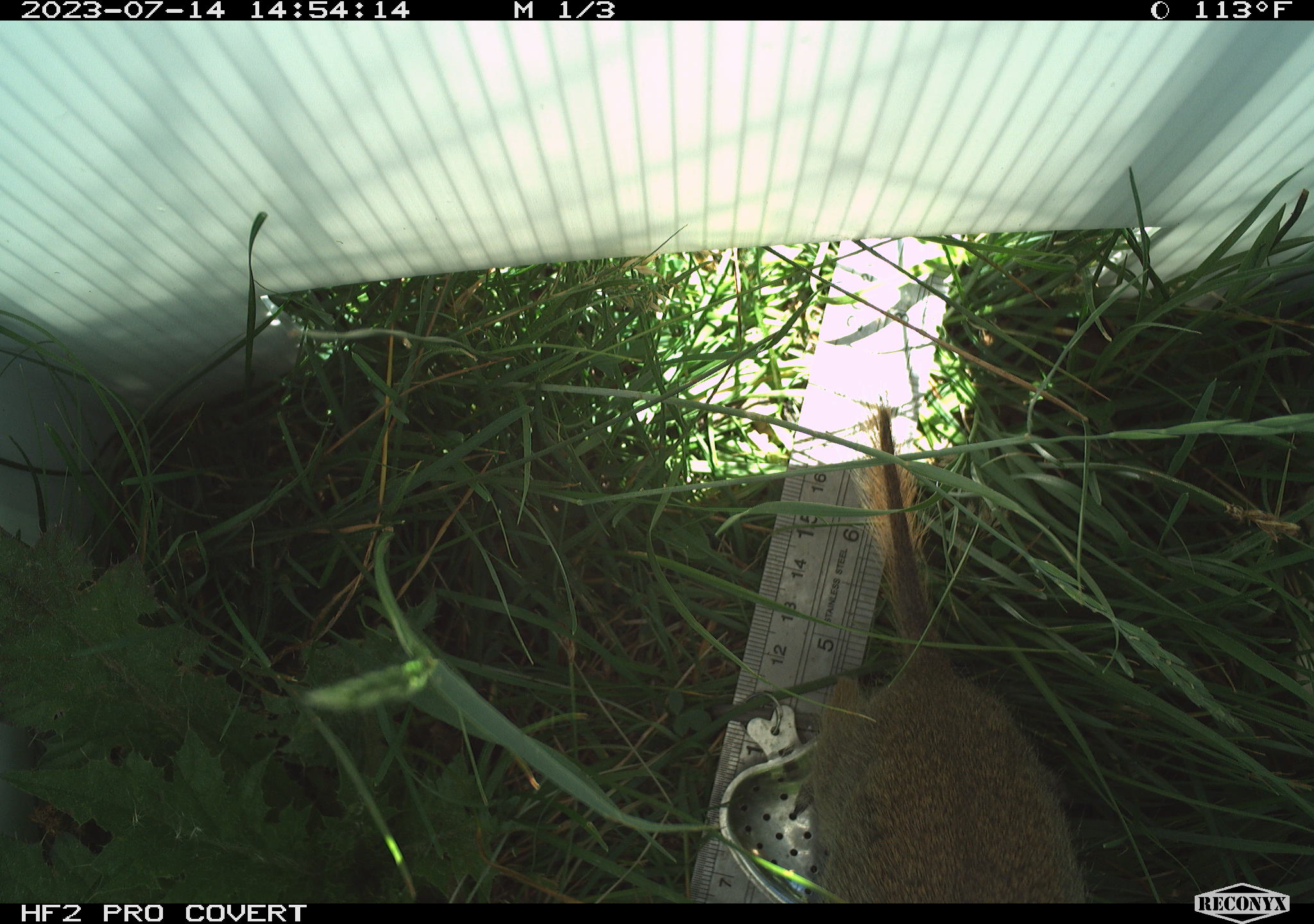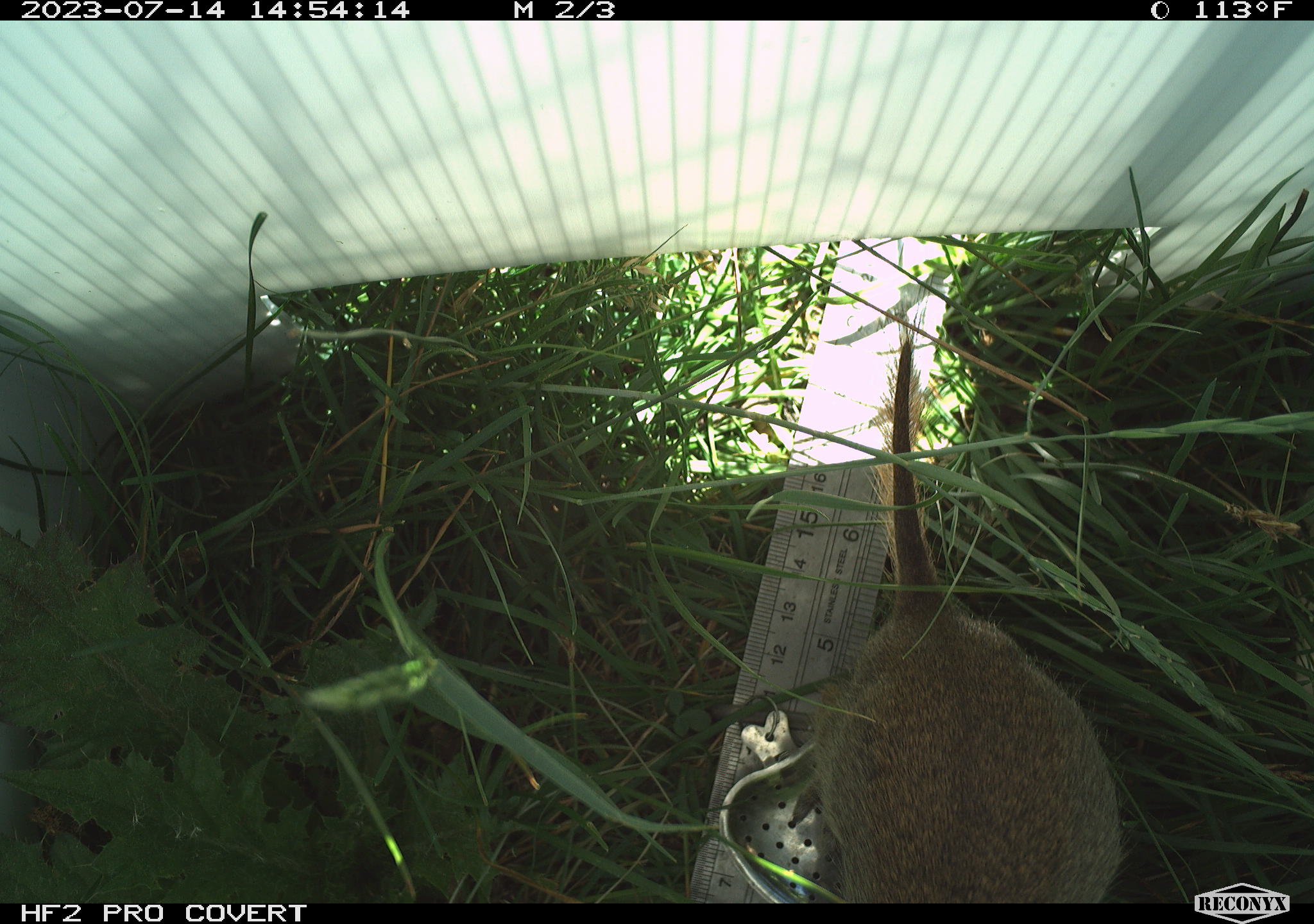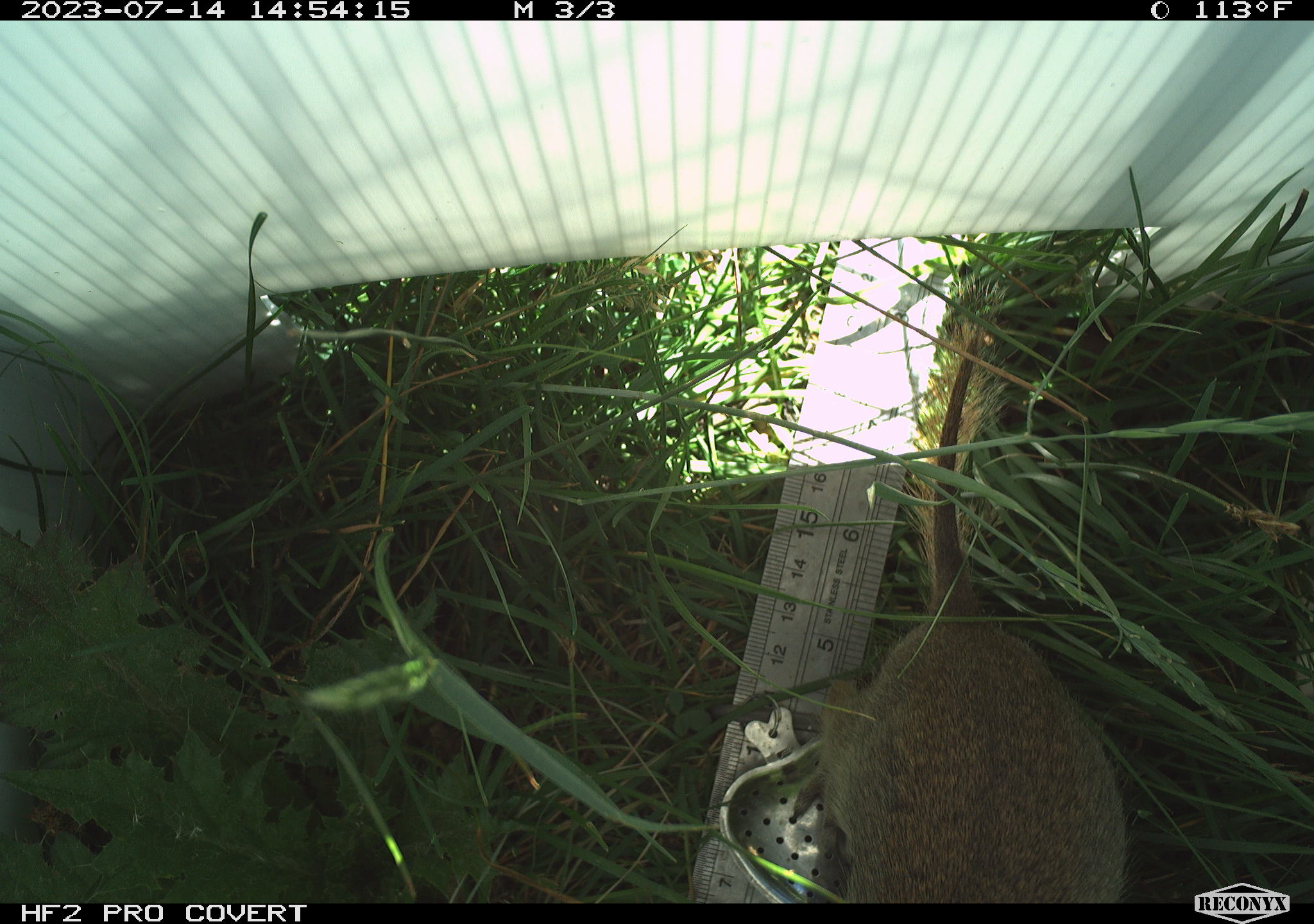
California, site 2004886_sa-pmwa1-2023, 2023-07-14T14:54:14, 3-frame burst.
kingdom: Animalia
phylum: Chordata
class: Mammalia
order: Rodentia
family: Sciuridae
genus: Urocitellus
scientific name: Urocitellus beldingi beldingi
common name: belding's ground squirrel